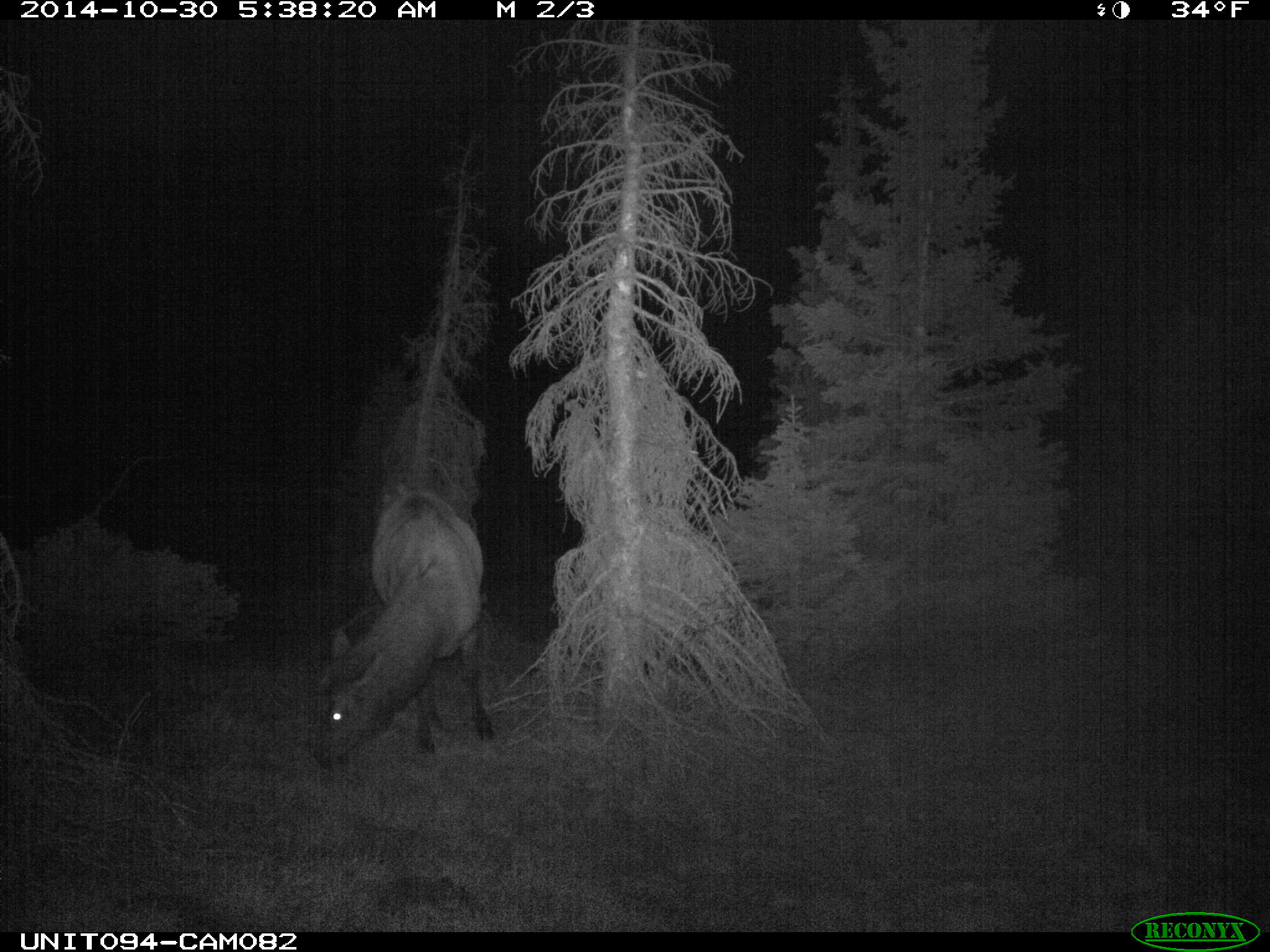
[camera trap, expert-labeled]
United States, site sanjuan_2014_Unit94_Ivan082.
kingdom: Animalia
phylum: Chordata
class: Mammalia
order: Artiodactyla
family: Cervidae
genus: Cervus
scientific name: Cervus elaphus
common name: red deer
Cervus elaphus (red deer).